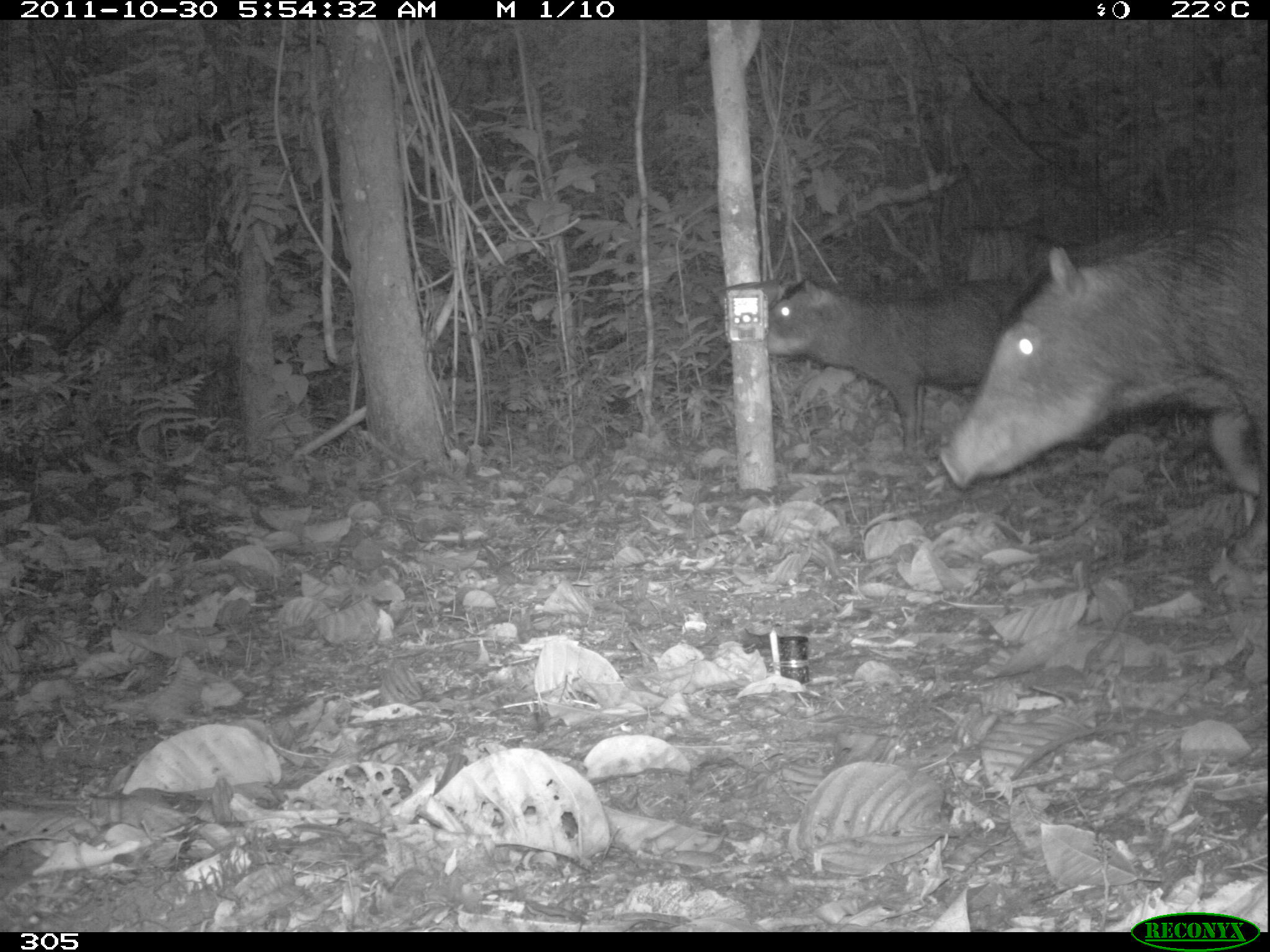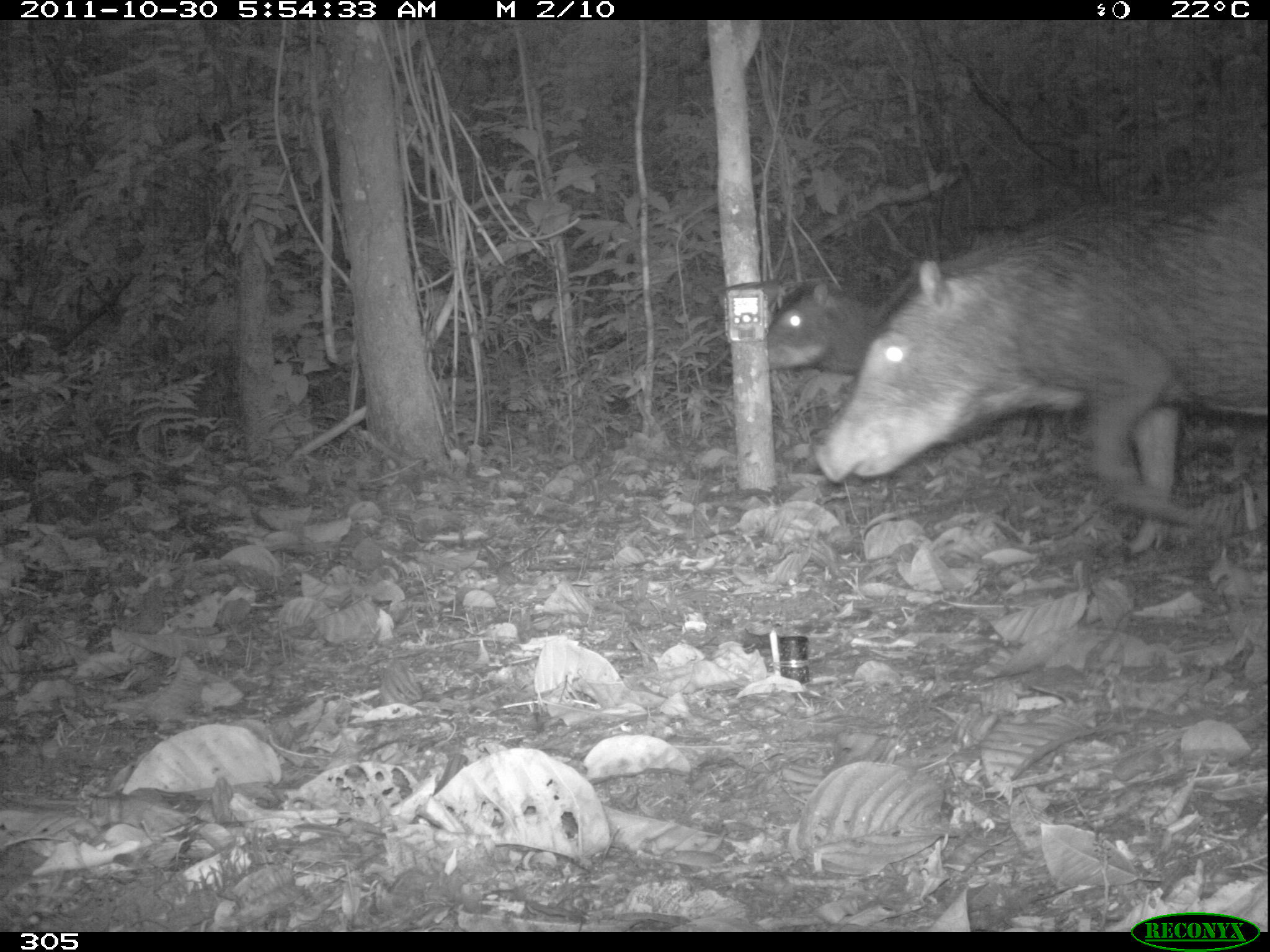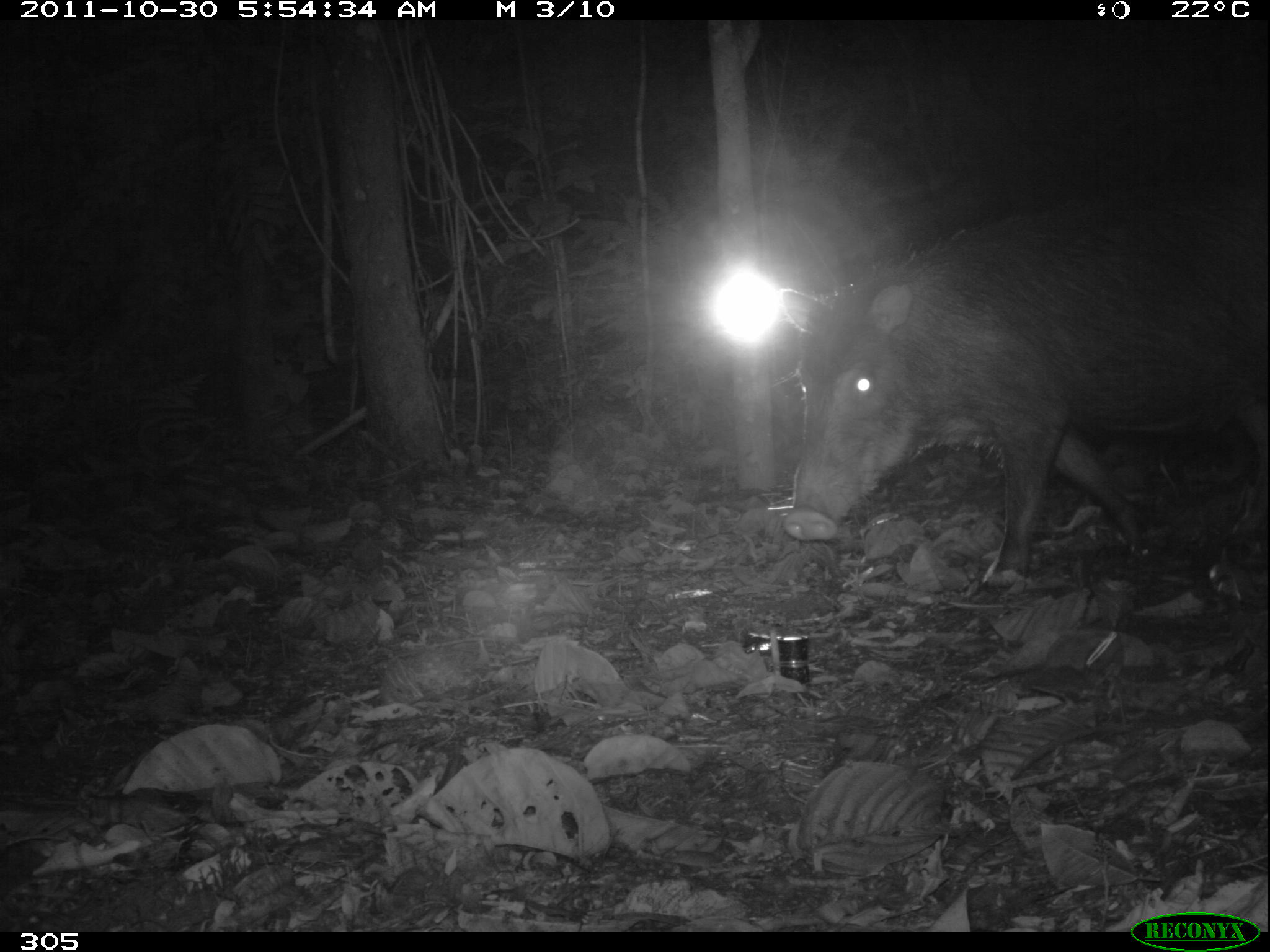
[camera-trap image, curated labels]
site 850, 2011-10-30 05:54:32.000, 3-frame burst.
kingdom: Animalia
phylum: Chordata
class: Mammalia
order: Artiodactyla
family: Tayassuidae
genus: Tayassu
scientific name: Tayassu pecari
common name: white-lipped peccary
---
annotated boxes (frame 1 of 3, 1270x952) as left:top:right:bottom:
tayassu pecari: 941:190:1270:561; 763:277:997:458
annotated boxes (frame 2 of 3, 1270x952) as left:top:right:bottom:
tayassu pecari: 814:165:1270:552; 767:282:877:372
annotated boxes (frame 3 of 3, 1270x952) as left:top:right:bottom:
tayassu pecari: 780:199:1270:587